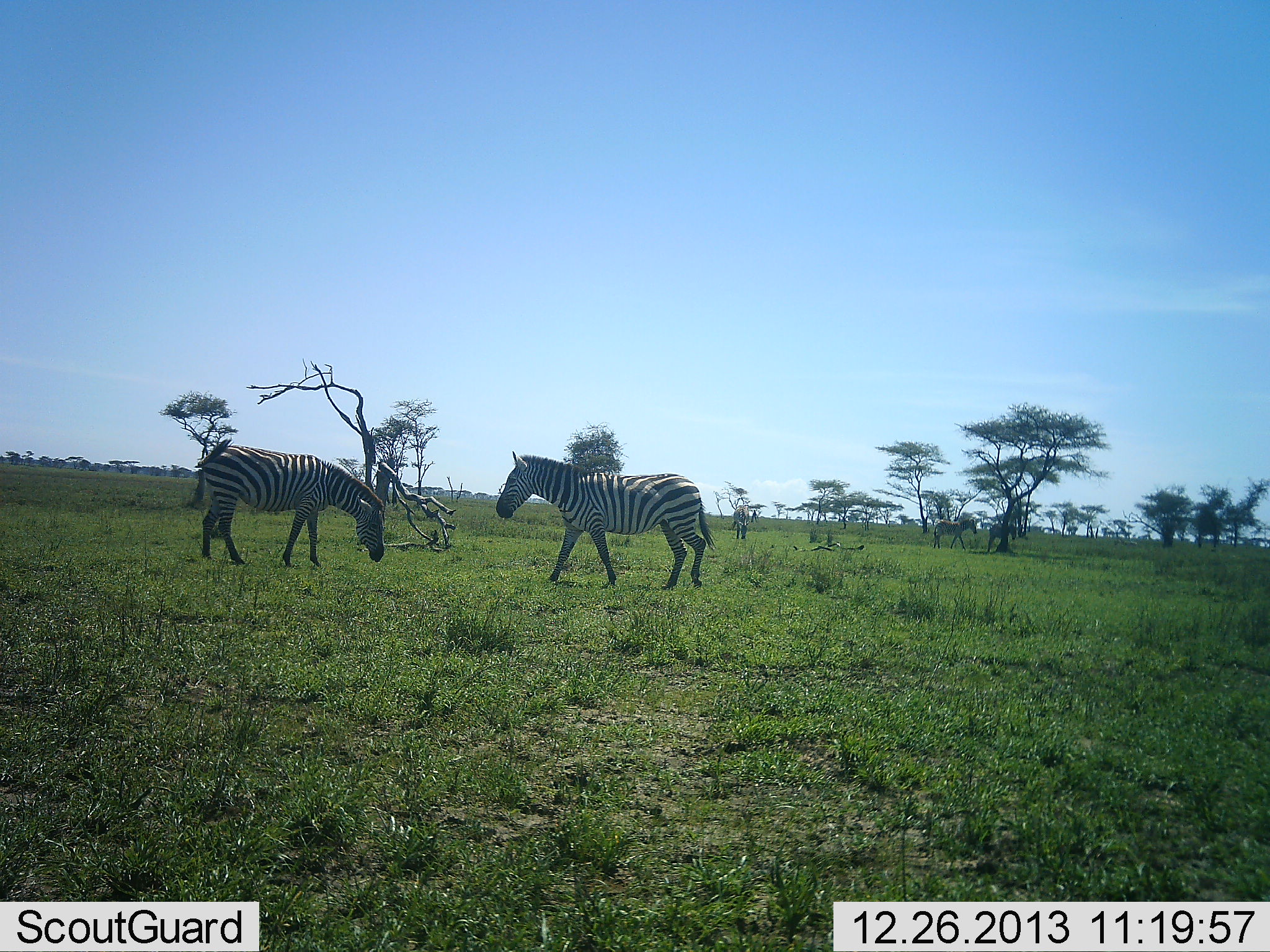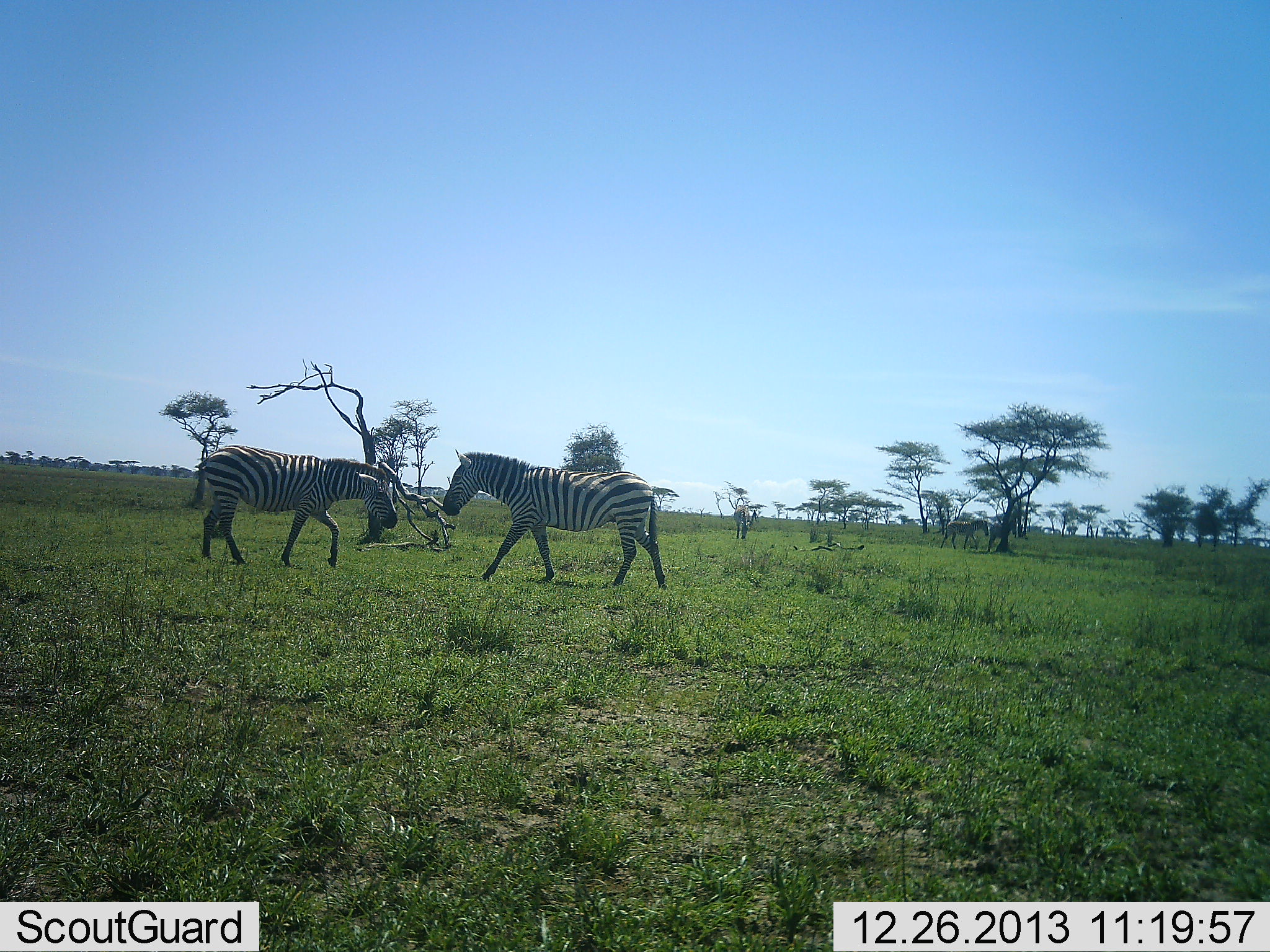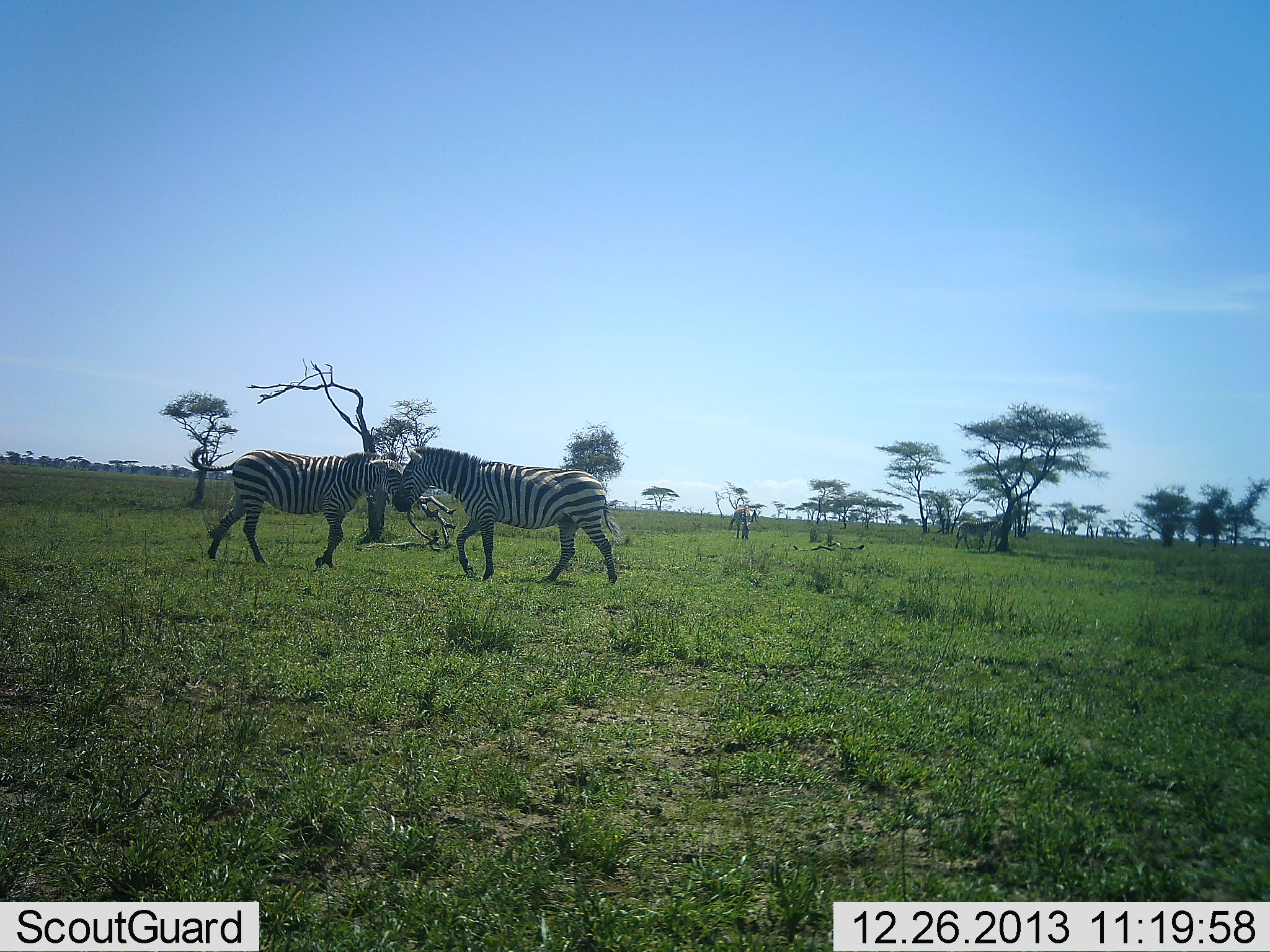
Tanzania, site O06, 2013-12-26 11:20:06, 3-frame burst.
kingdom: Animalia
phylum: Chordata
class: Mammalia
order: Perissodactyla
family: Equidae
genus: Equus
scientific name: Equus quagga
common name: plains zebra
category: zebra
Zebra (plains zebra) (Equus quagga), count 4. Behavior (volunteer vote fractions): standing 30%, resting 0%, moving 60%, interacting 40%. Young present (vote fraction): 0%. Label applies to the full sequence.